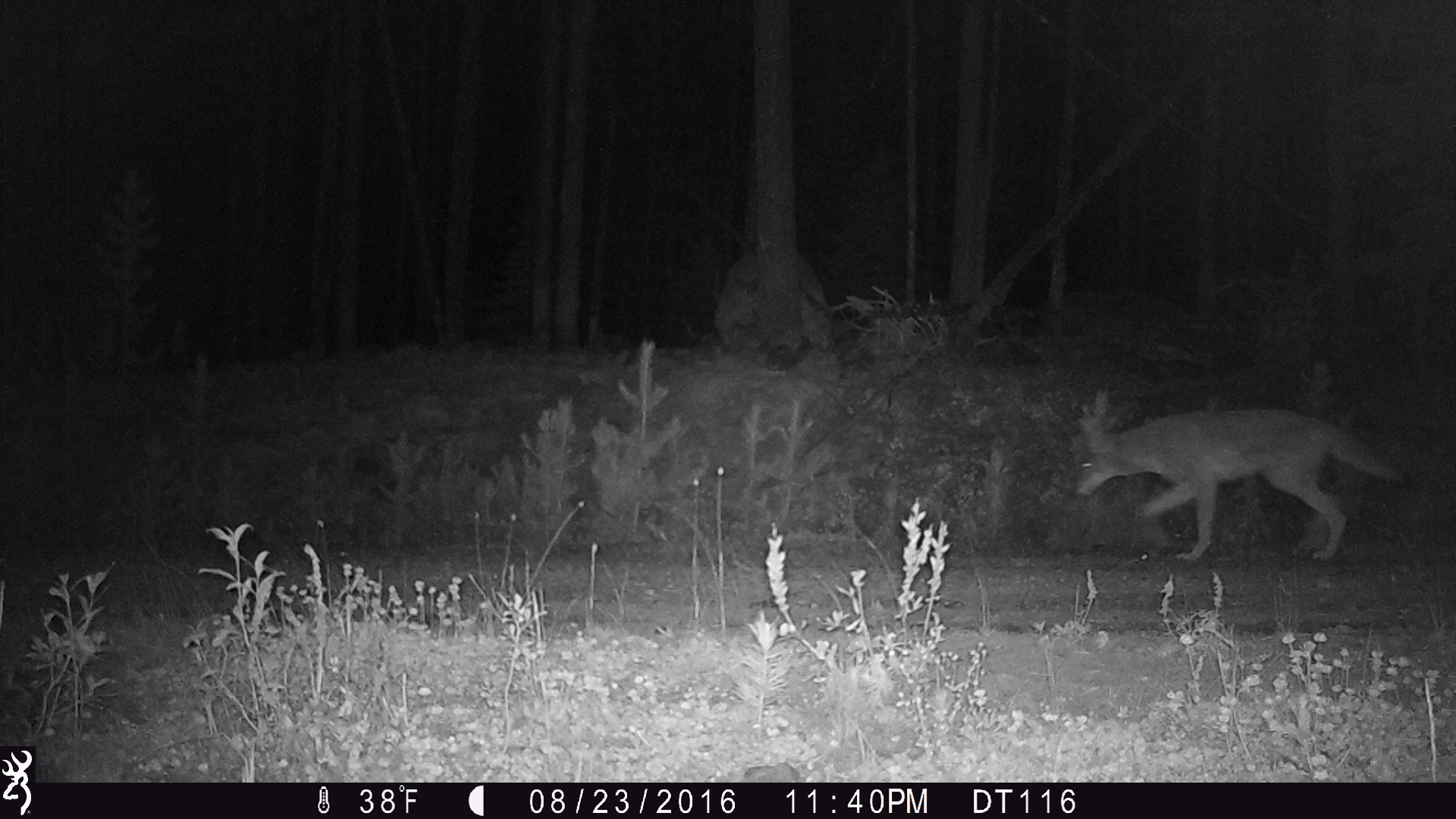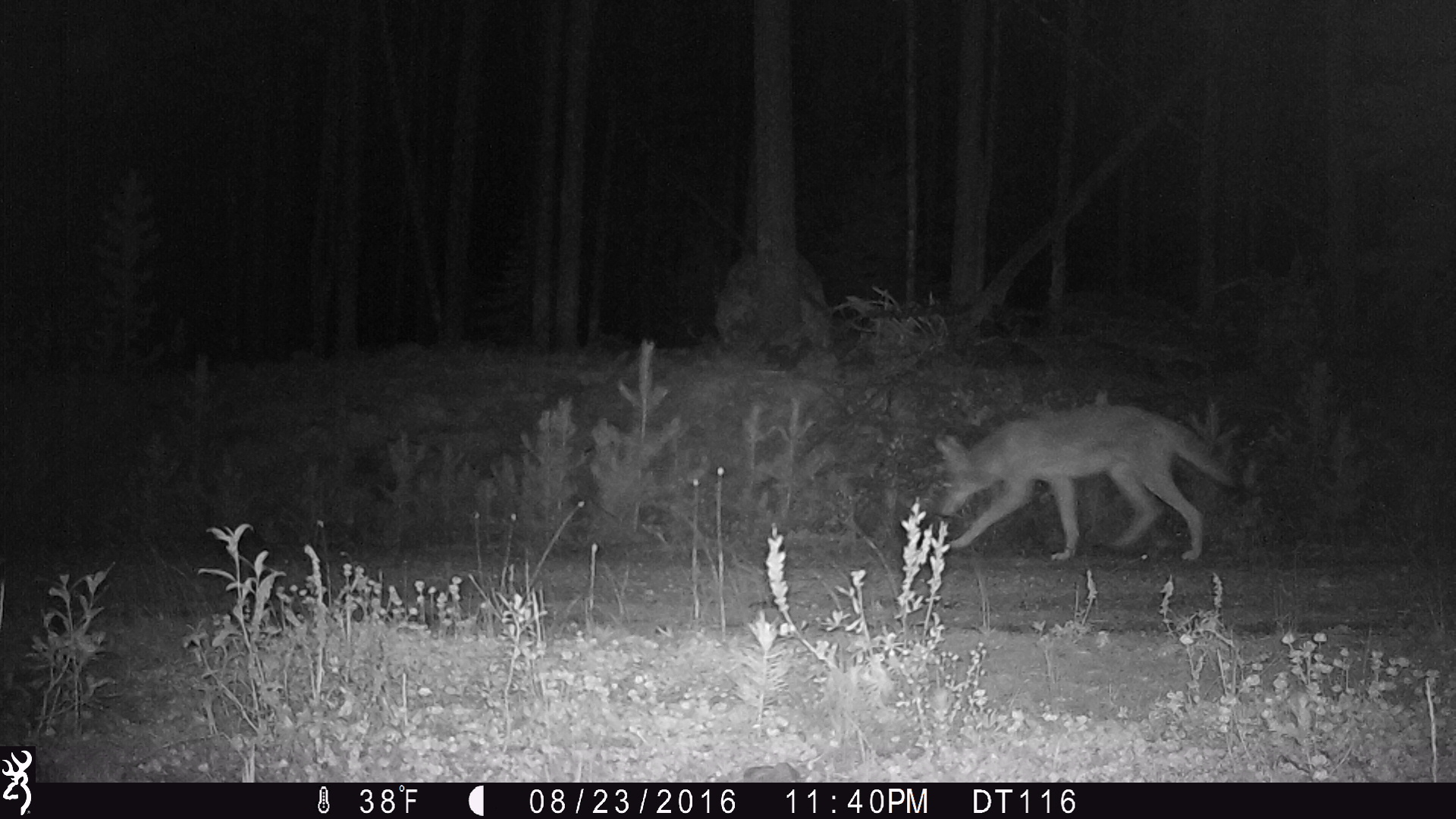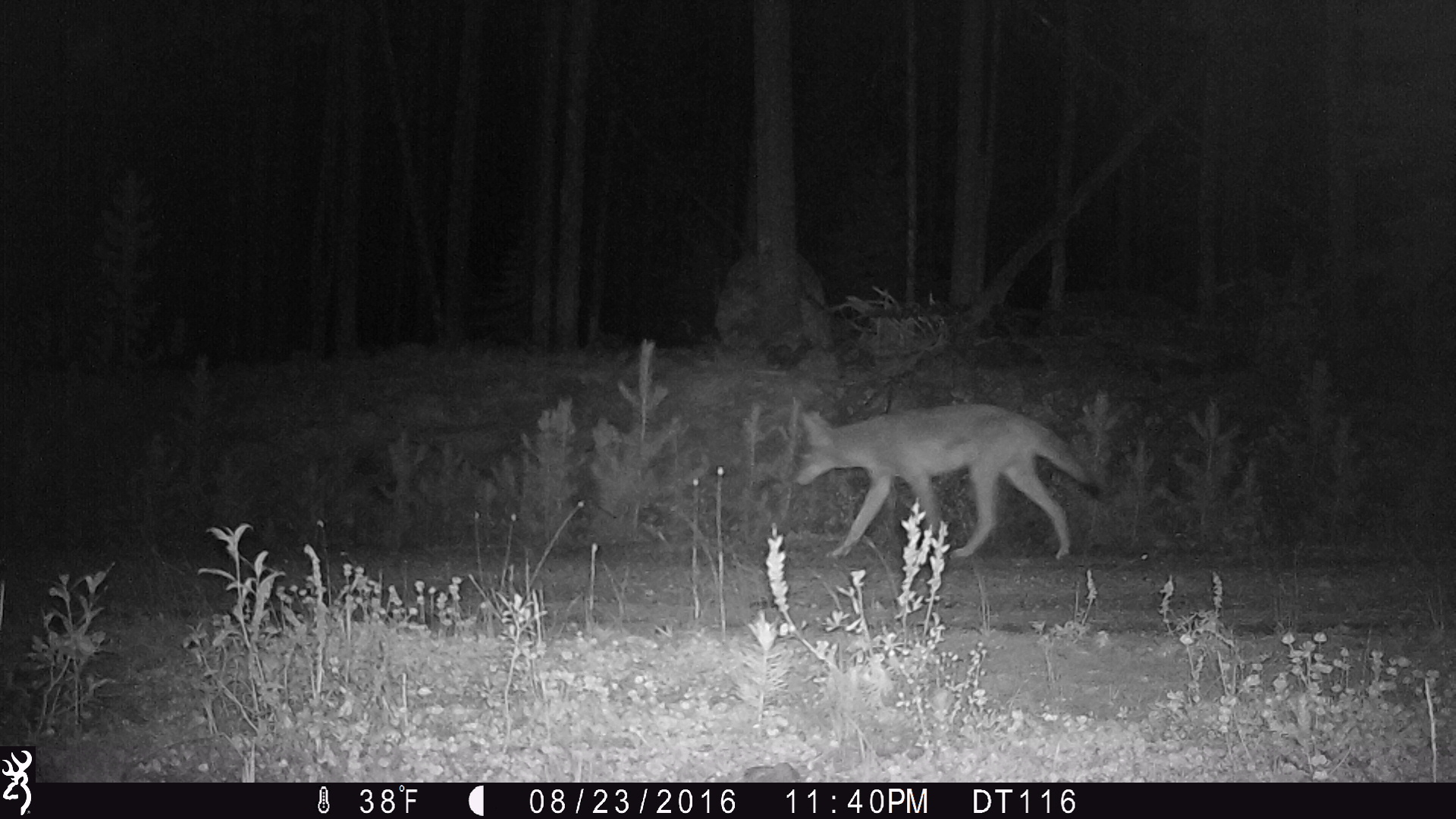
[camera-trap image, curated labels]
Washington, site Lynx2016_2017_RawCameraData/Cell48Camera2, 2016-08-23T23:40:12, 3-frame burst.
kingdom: Animalia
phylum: Chordata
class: Mammalia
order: Carnivora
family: Canidae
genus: Canis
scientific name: Canis latrans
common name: coyote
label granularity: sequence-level